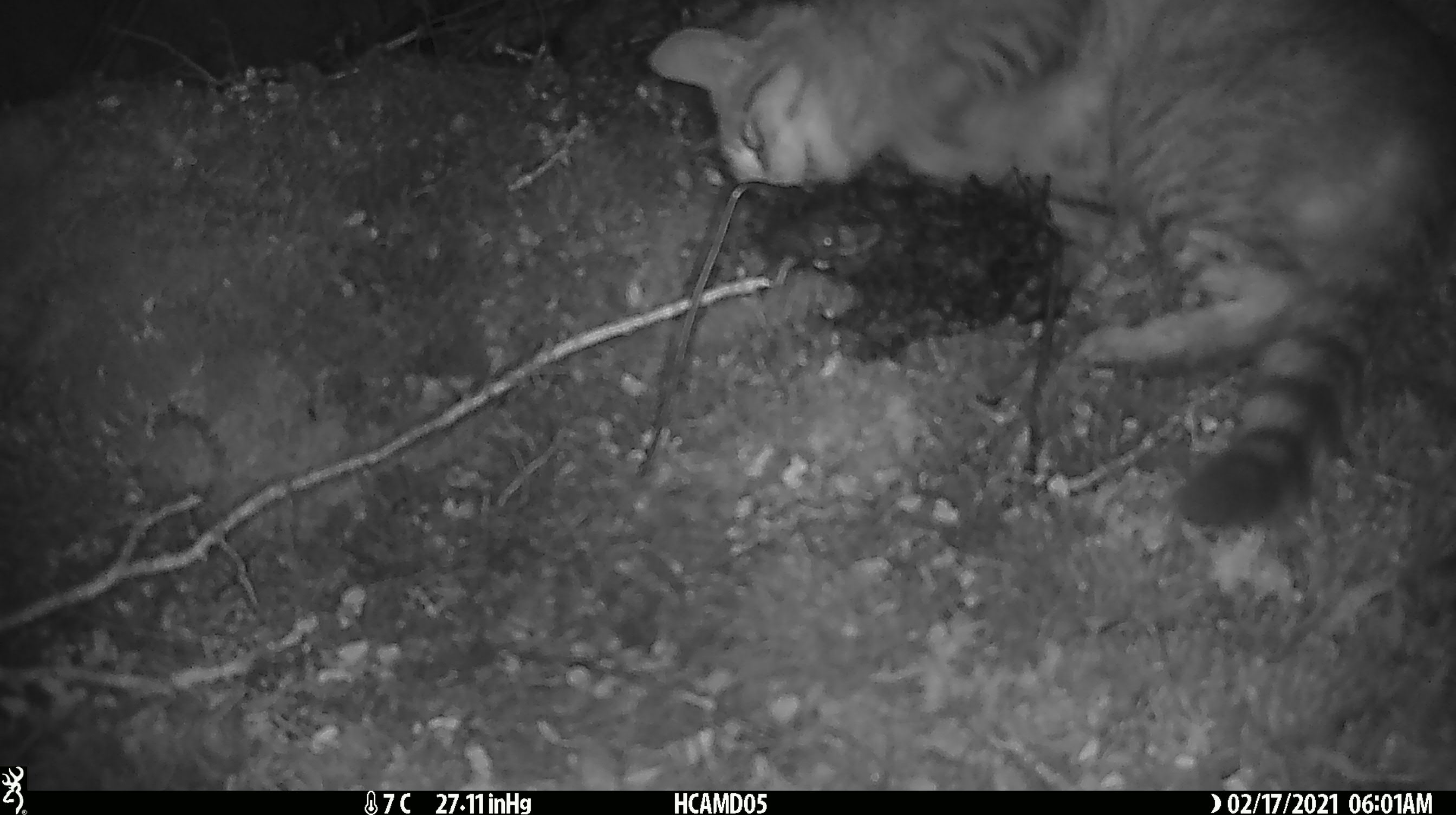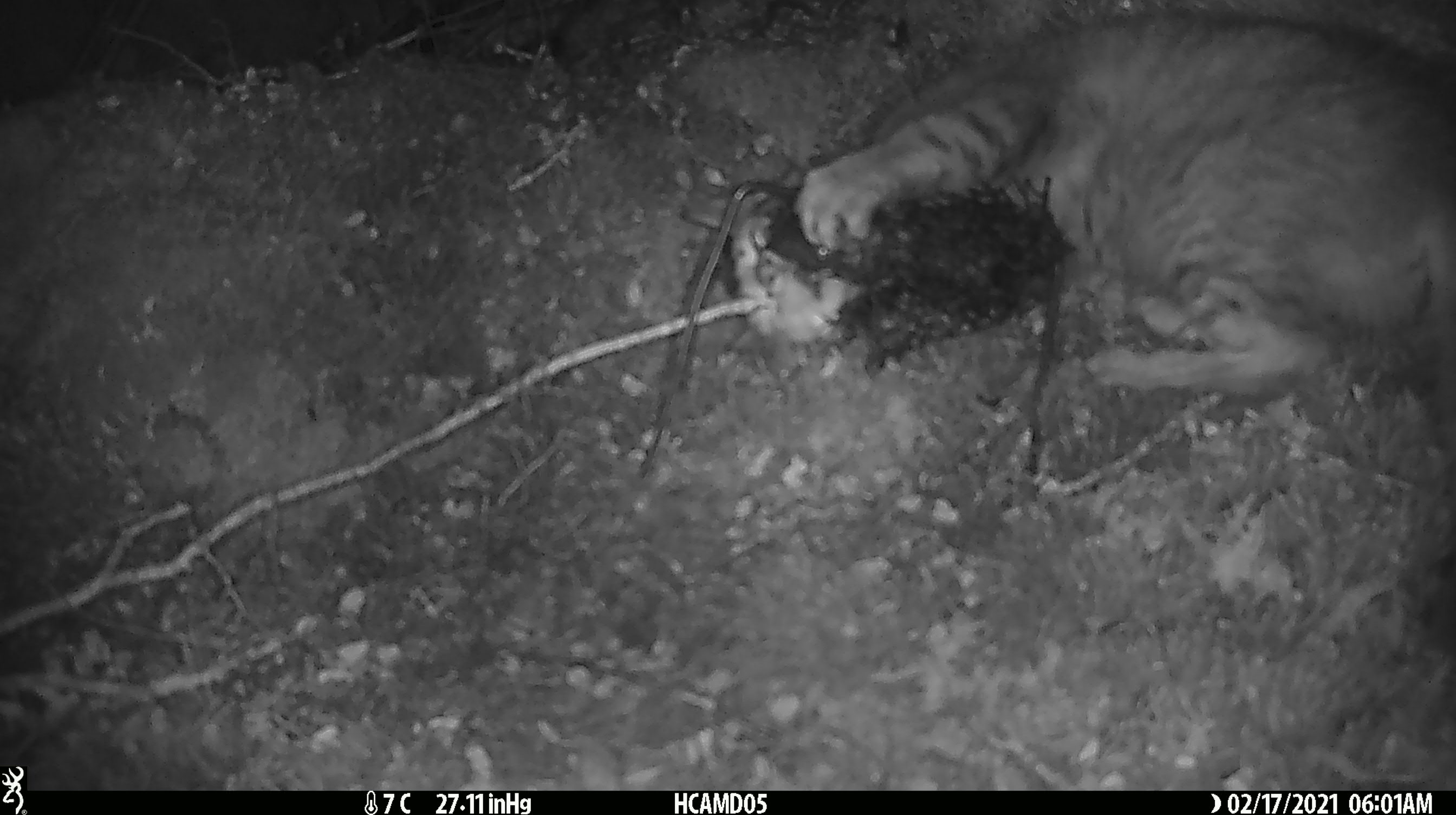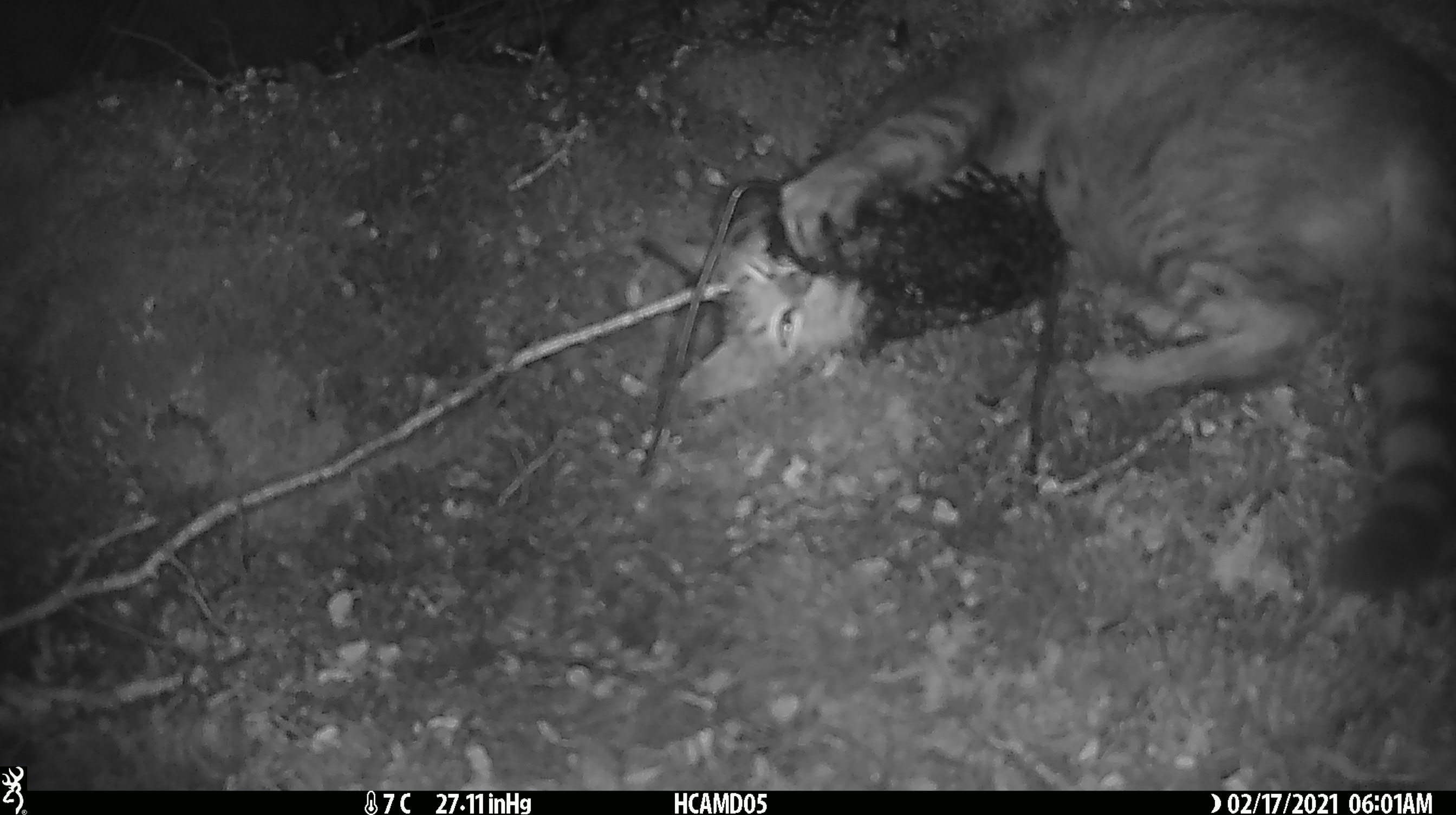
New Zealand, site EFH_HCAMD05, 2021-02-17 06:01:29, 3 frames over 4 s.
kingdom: Animalia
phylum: Chordata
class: Mammalia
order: Carnivora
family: Felidae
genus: Felis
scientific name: Felis catus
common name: domestic cat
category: cat